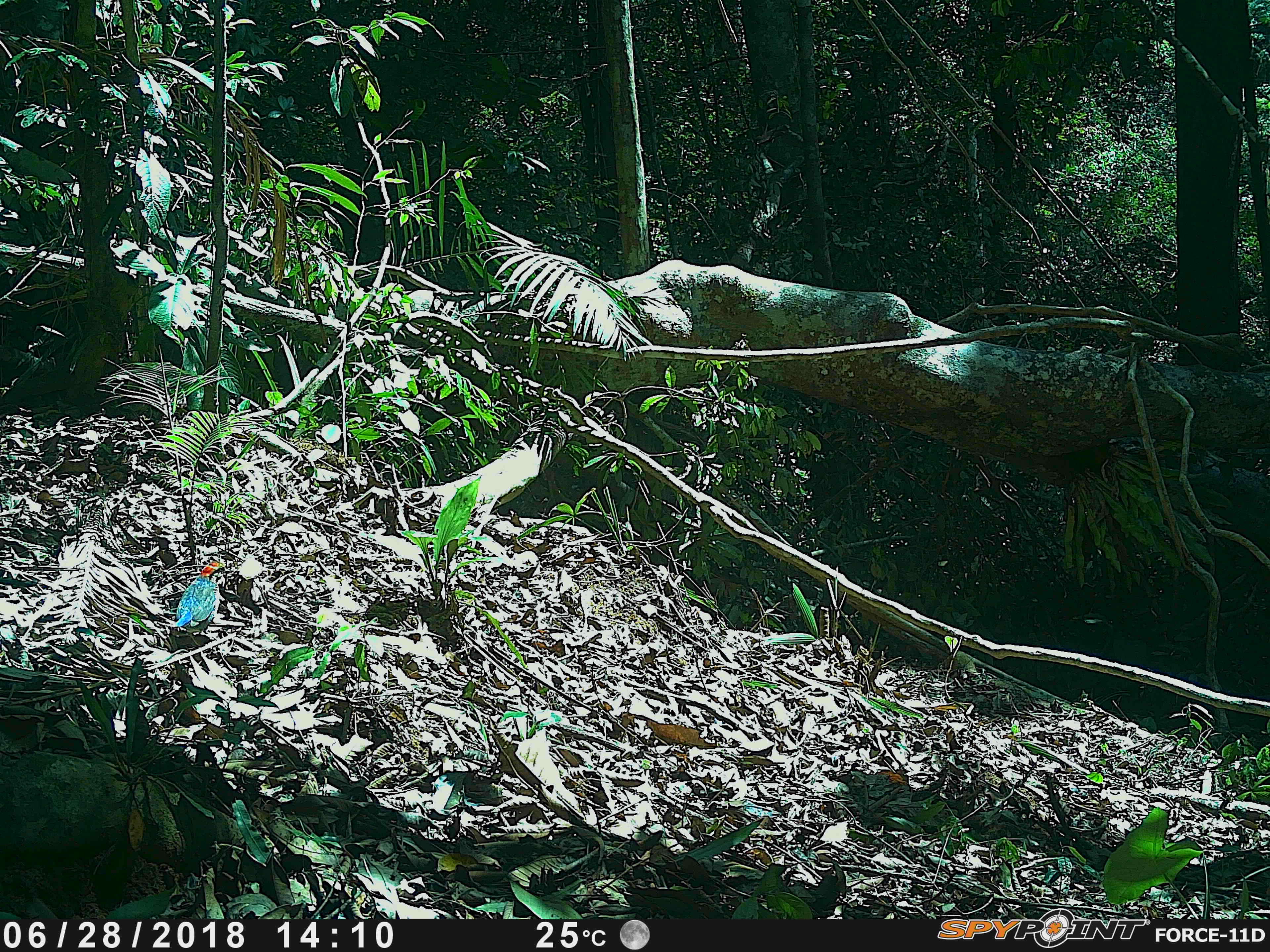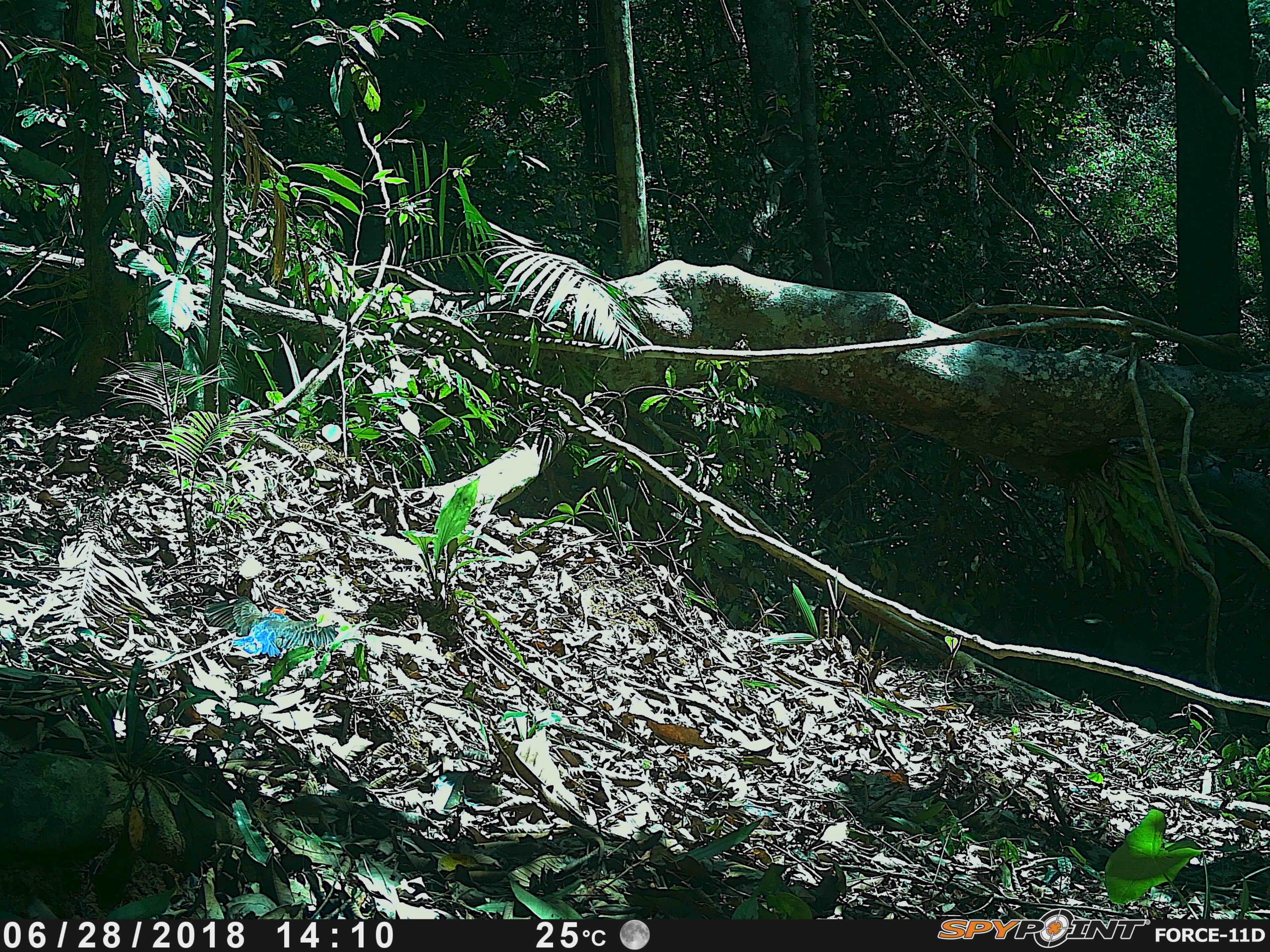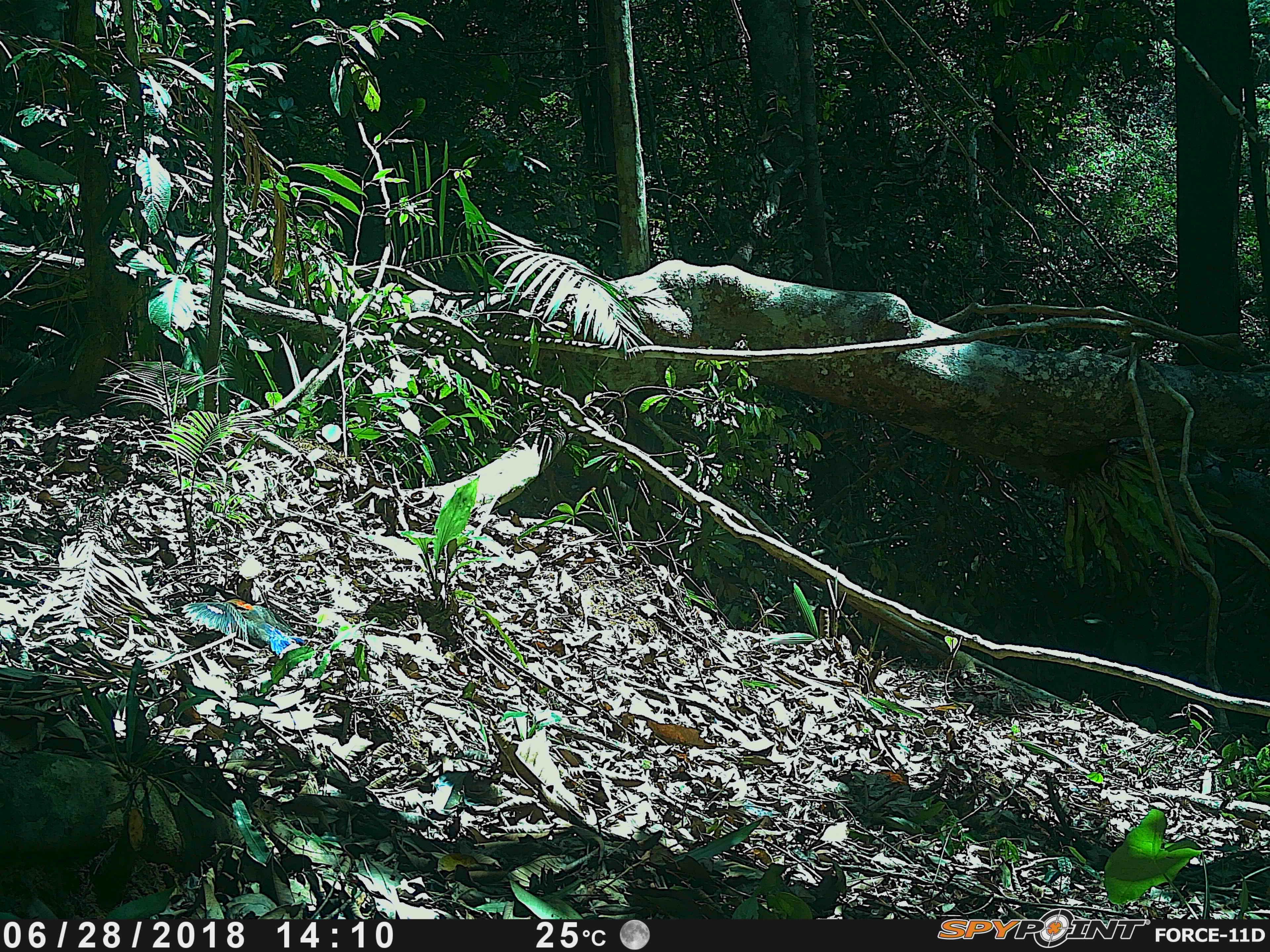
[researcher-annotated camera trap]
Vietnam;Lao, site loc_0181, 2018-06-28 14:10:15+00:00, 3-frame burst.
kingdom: Animalia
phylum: Chordata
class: Aves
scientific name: Aves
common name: bird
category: unidentified bird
Unidentified bird (bird) (Aves). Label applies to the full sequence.